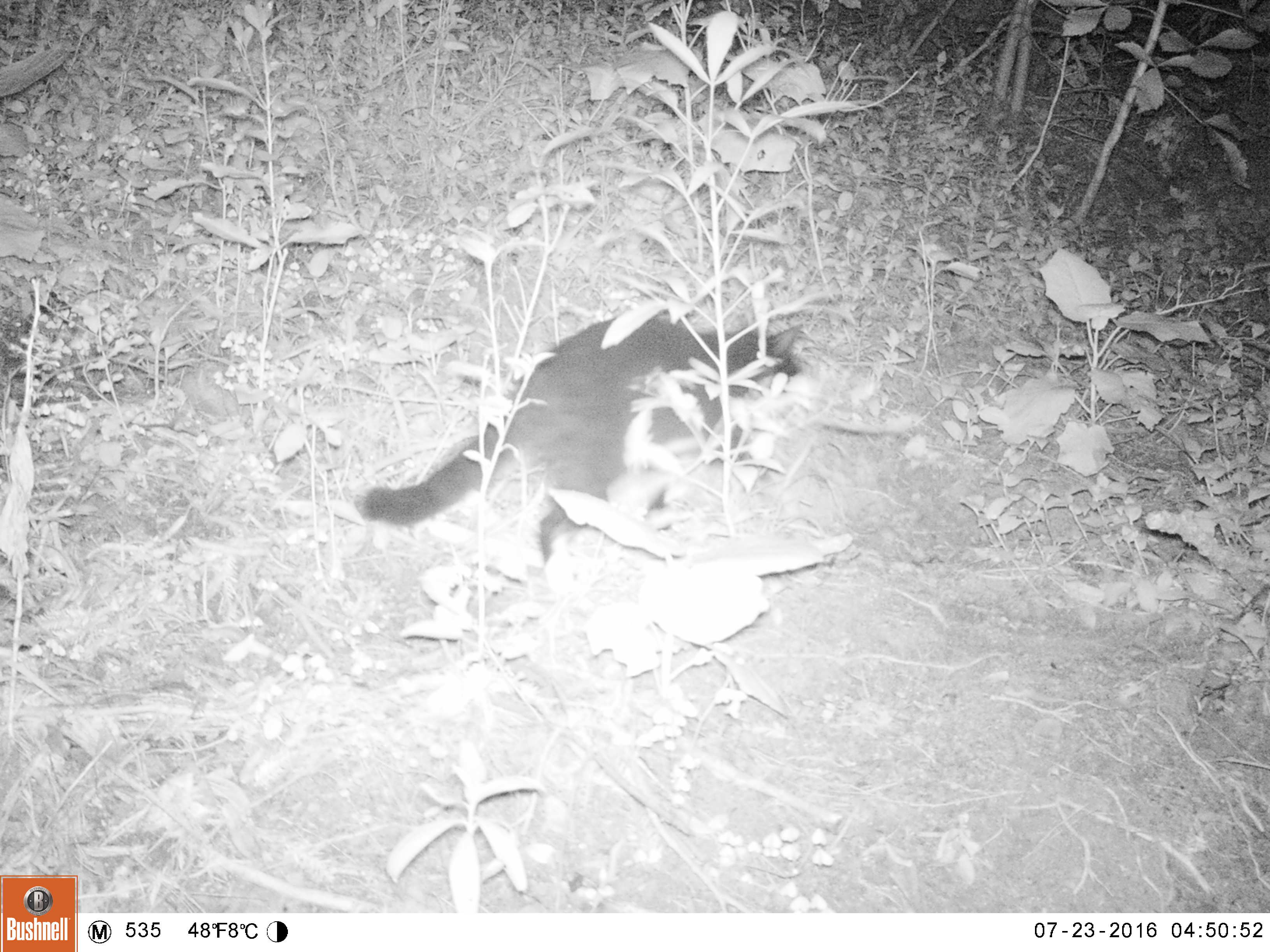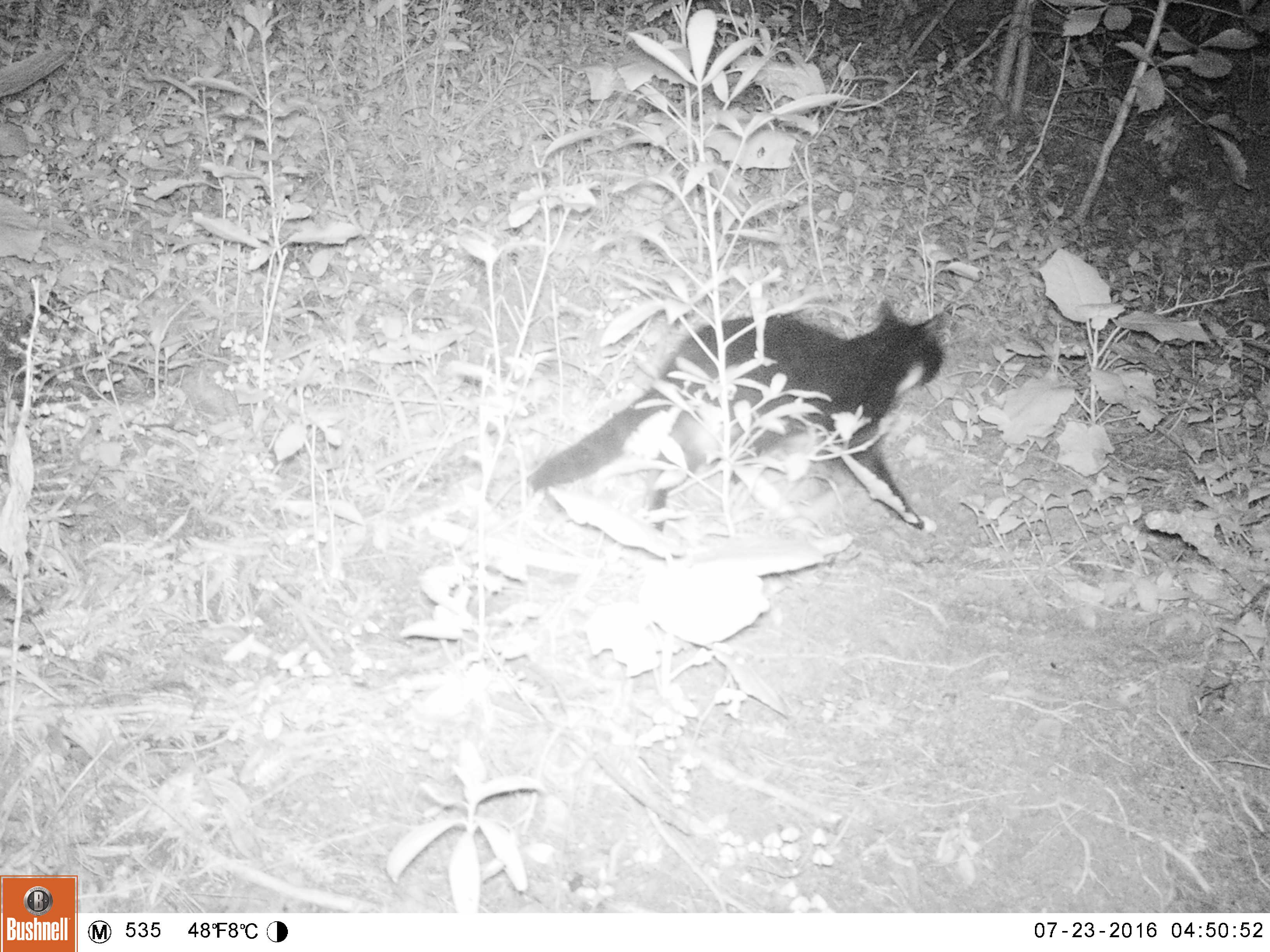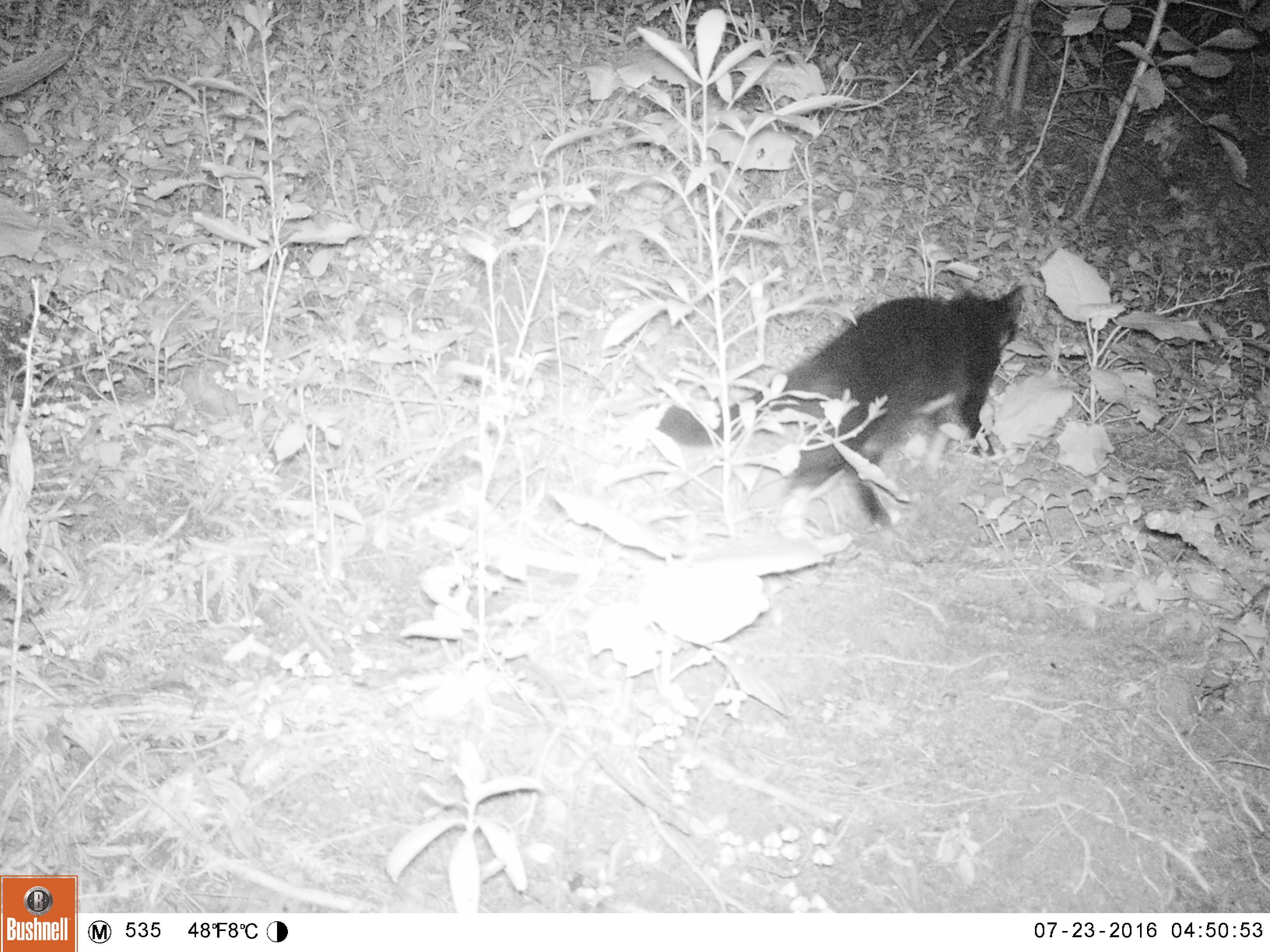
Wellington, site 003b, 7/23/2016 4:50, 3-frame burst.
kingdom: Animalia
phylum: Chordata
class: Mammalia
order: Carnivora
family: Felidae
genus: Felis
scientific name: Felis catus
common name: cat